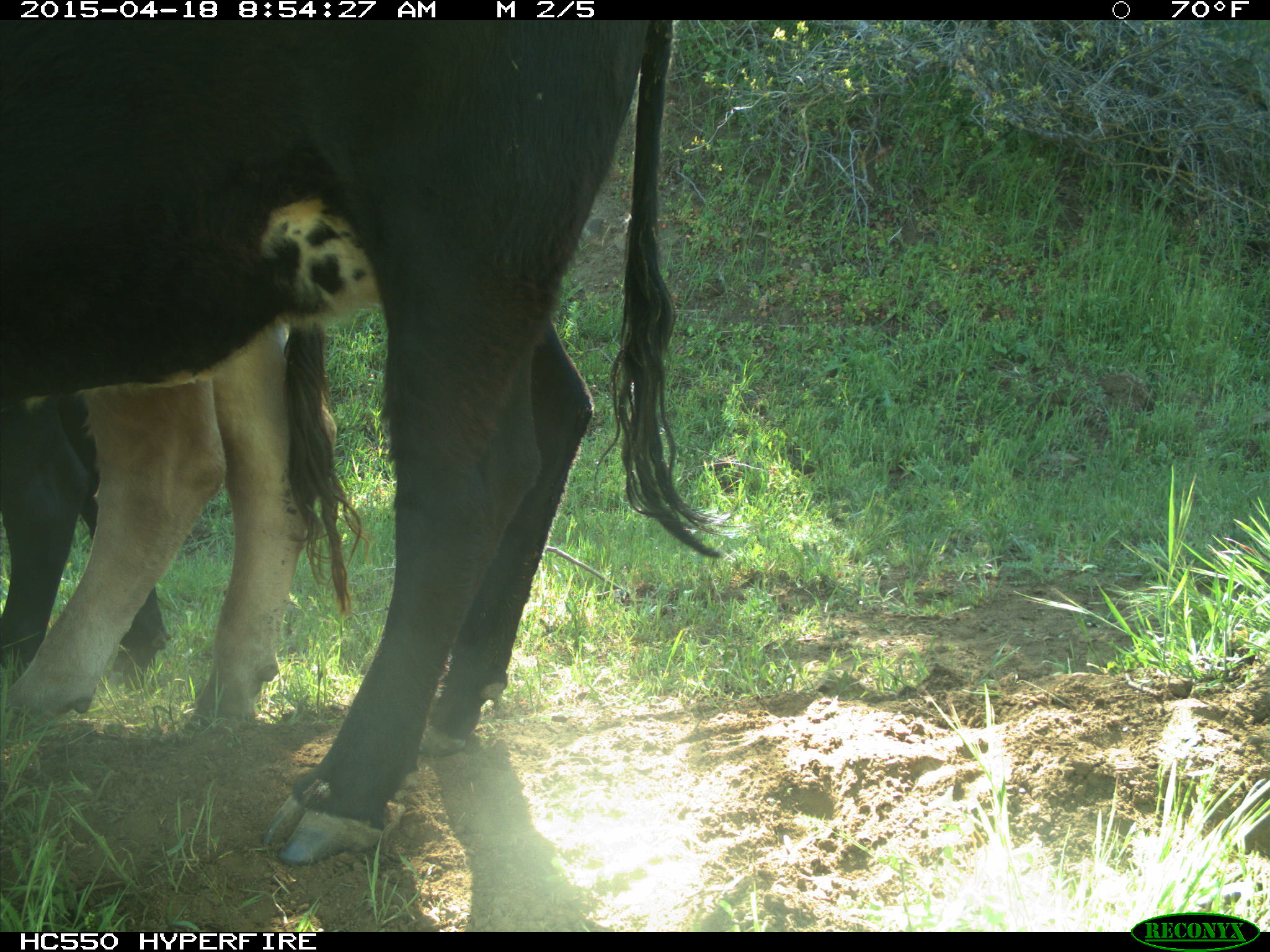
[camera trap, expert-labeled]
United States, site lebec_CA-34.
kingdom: Animalia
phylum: Chordata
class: Mammalia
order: Artiodactyla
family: Bovidae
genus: Bos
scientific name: Bos taurus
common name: domestic cow